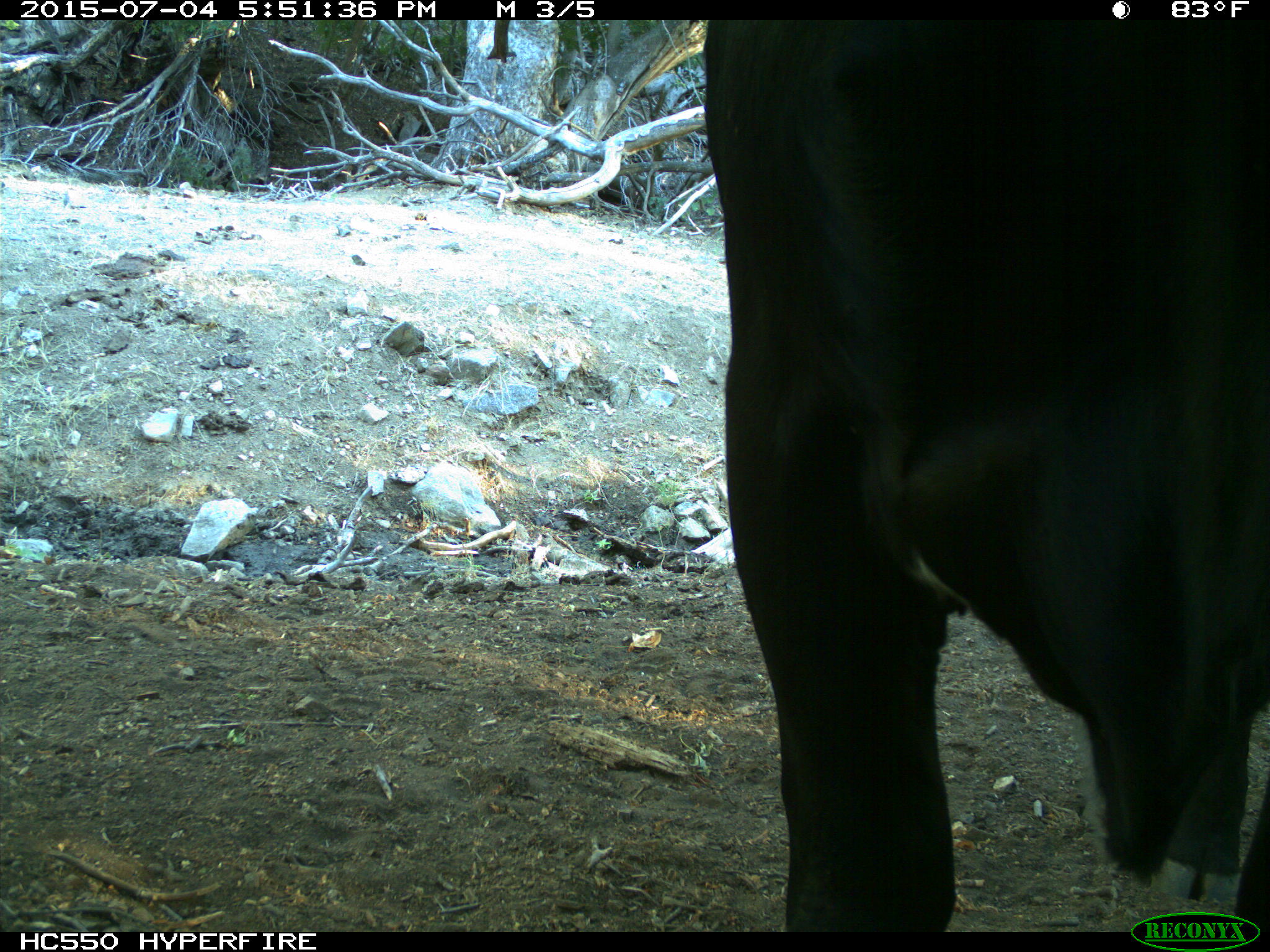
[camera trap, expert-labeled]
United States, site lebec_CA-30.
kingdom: Animalia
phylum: Chordata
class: Mammalia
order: Artiodactyla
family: Bovidae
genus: Bos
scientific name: Bos taurus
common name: domestic cow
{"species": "Bos taurus (domestic cow)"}